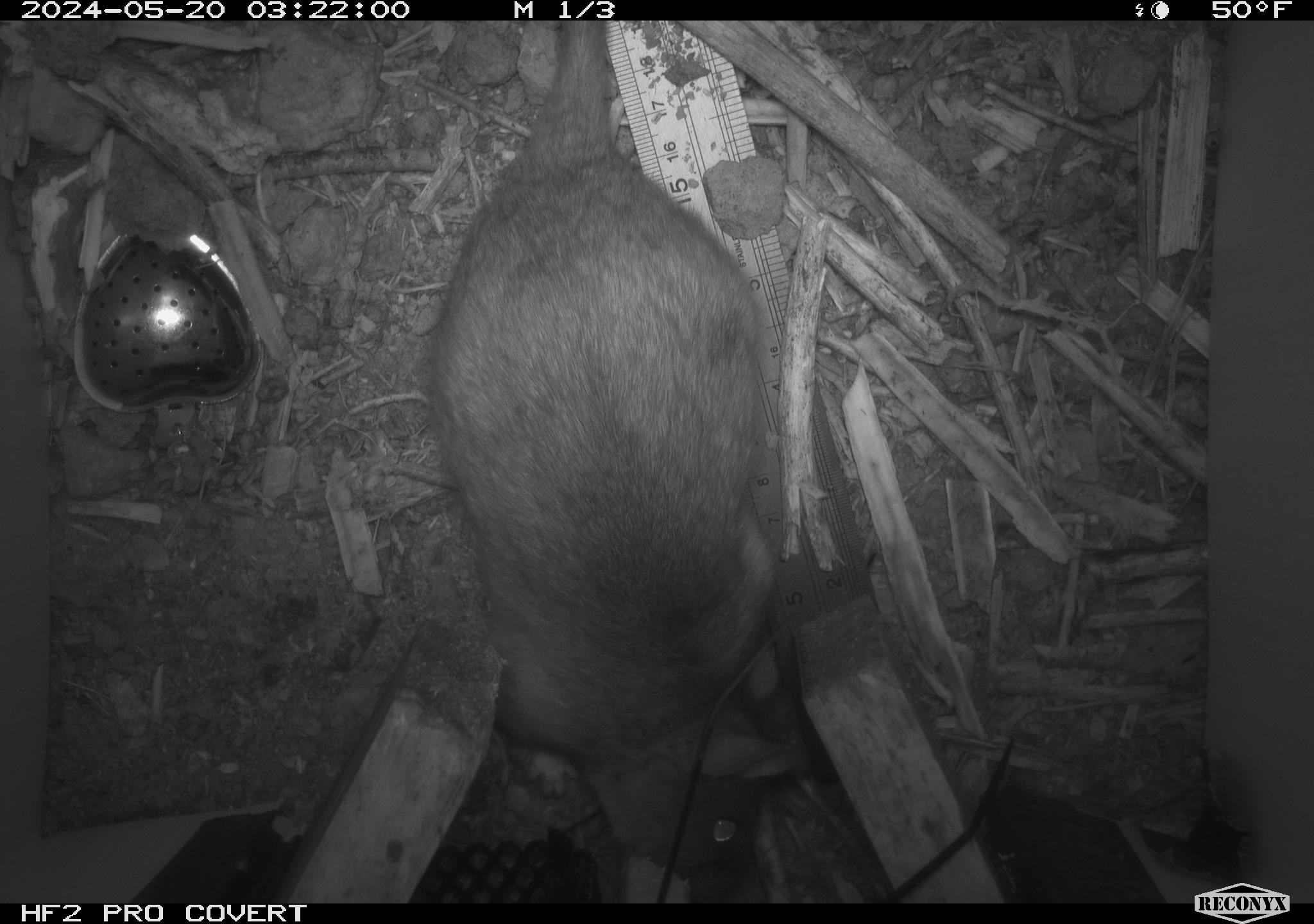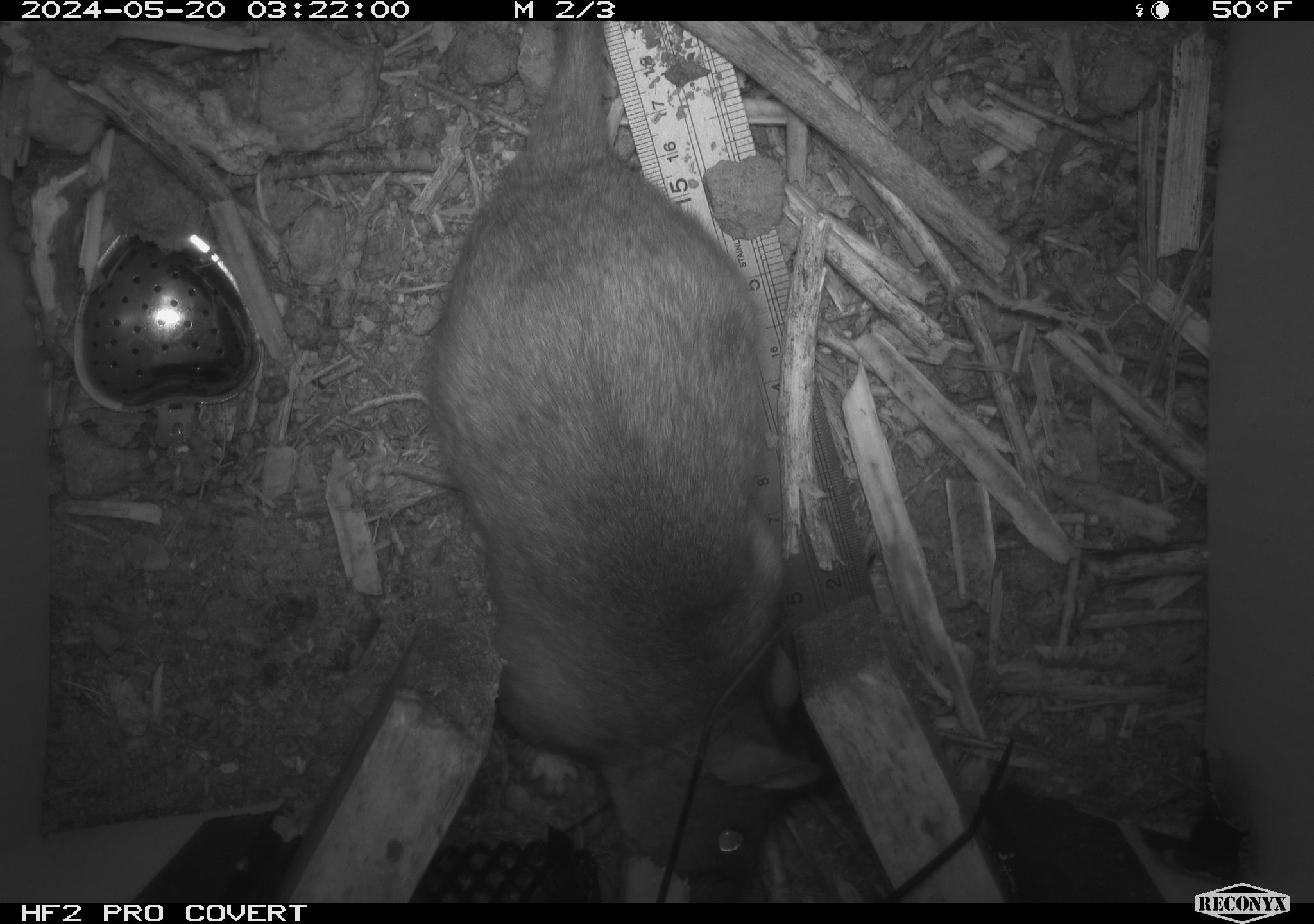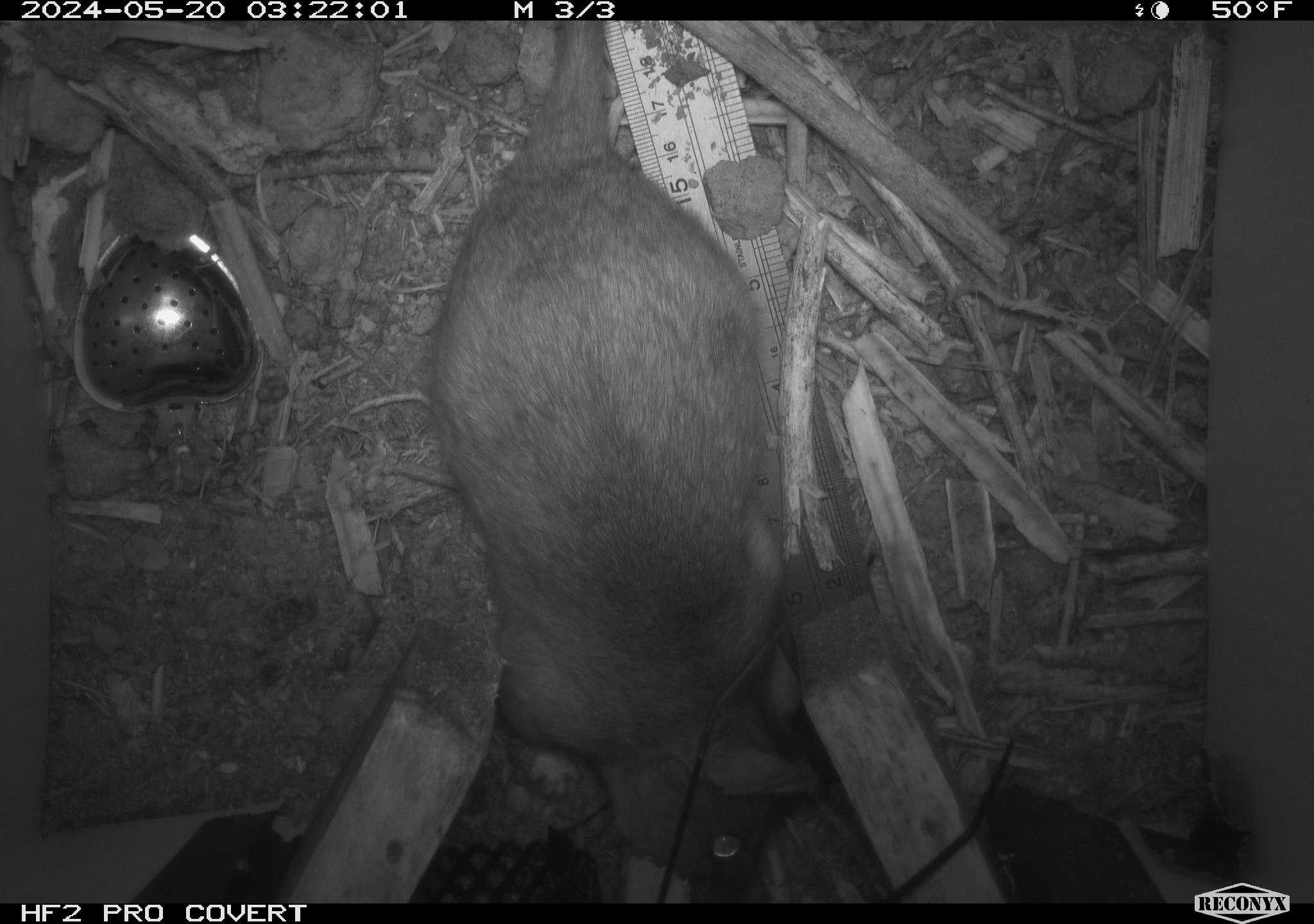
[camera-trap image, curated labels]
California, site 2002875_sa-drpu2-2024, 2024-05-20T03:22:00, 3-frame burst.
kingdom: Animalia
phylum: Chordata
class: Mammalia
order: Rodentia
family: Cricetidae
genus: Neotoma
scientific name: Neotoma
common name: pack rat or woodrat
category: neotoma species